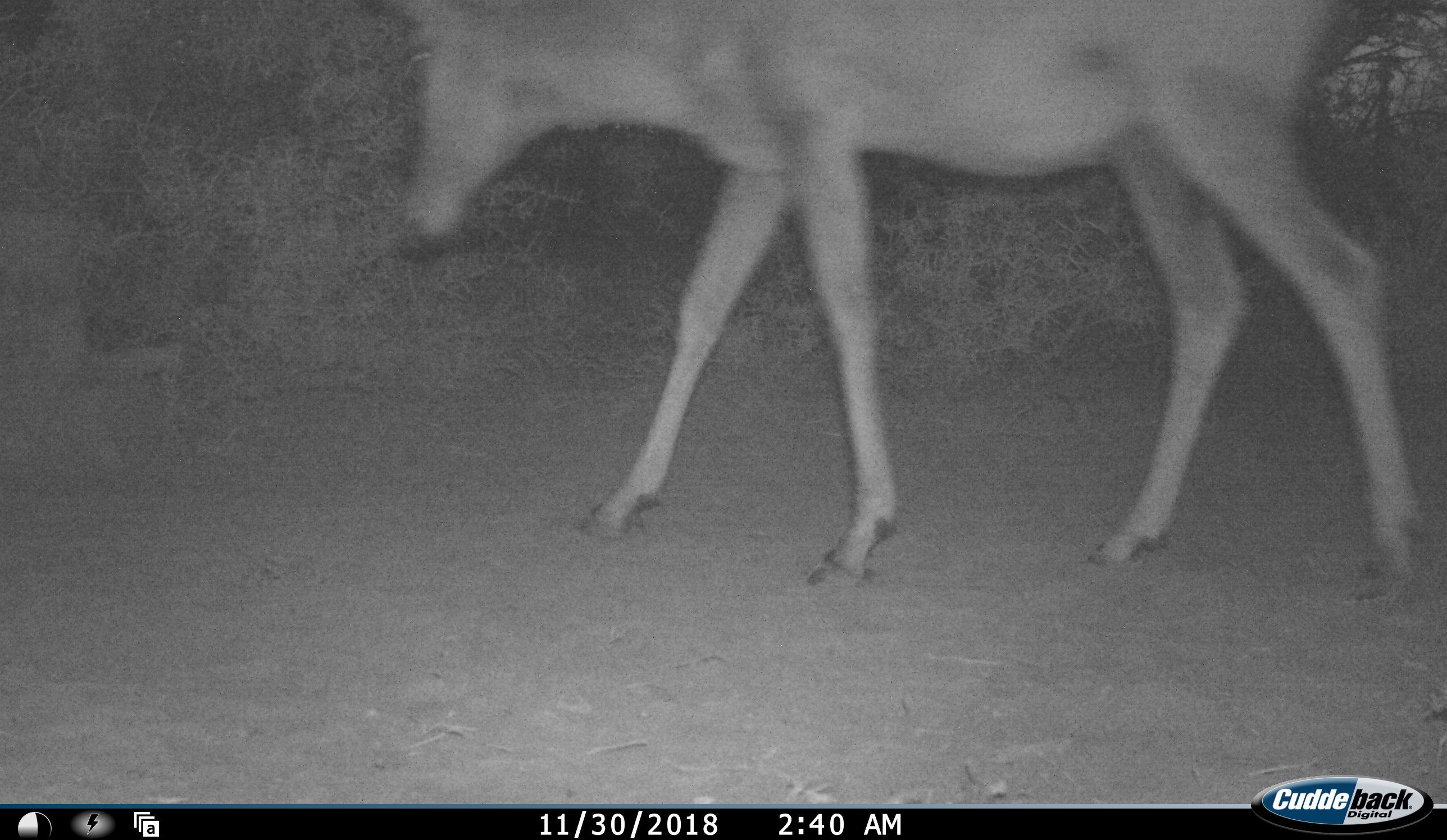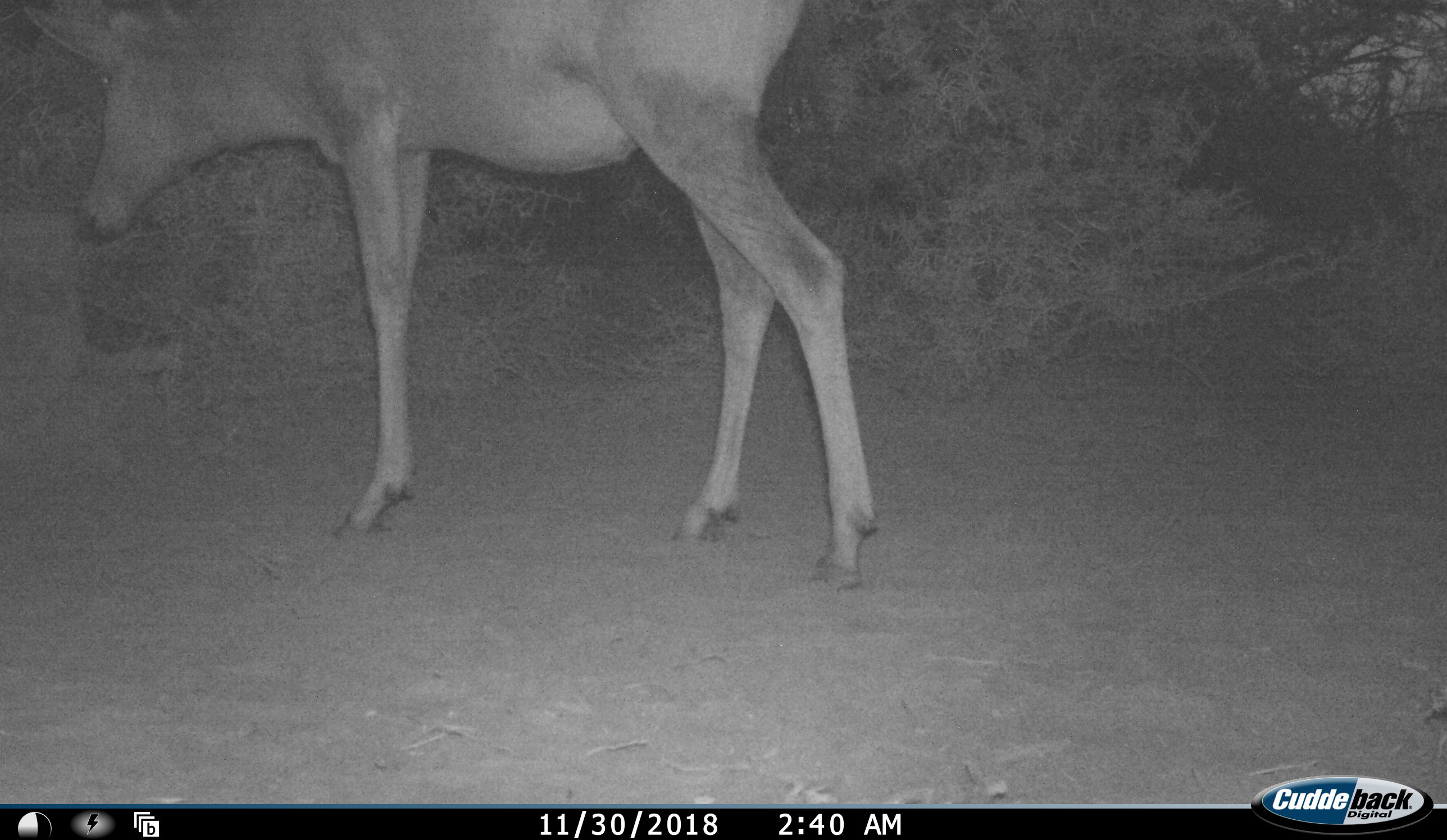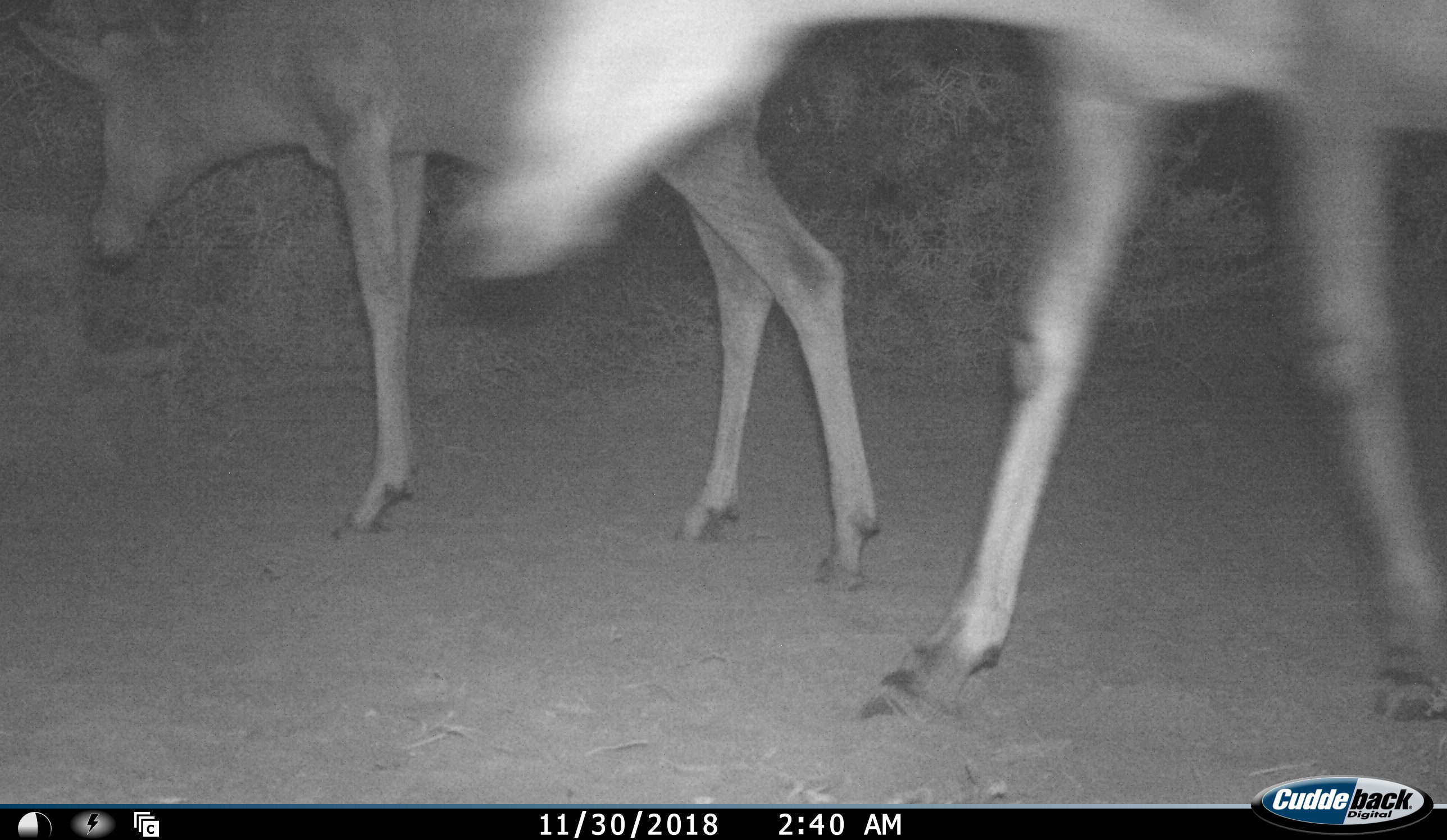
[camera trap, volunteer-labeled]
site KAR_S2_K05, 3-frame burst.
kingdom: Animalia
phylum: Chordata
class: Mammalia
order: Artiodactyla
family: Bovidae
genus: Alcelaphus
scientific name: Alcelaphus buselaphus caama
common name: red hartebeest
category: hartebeestred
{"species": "hartebeestred (red hartebeest) (Alcelaphus buselaphus caama)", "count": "2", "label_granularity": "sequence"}